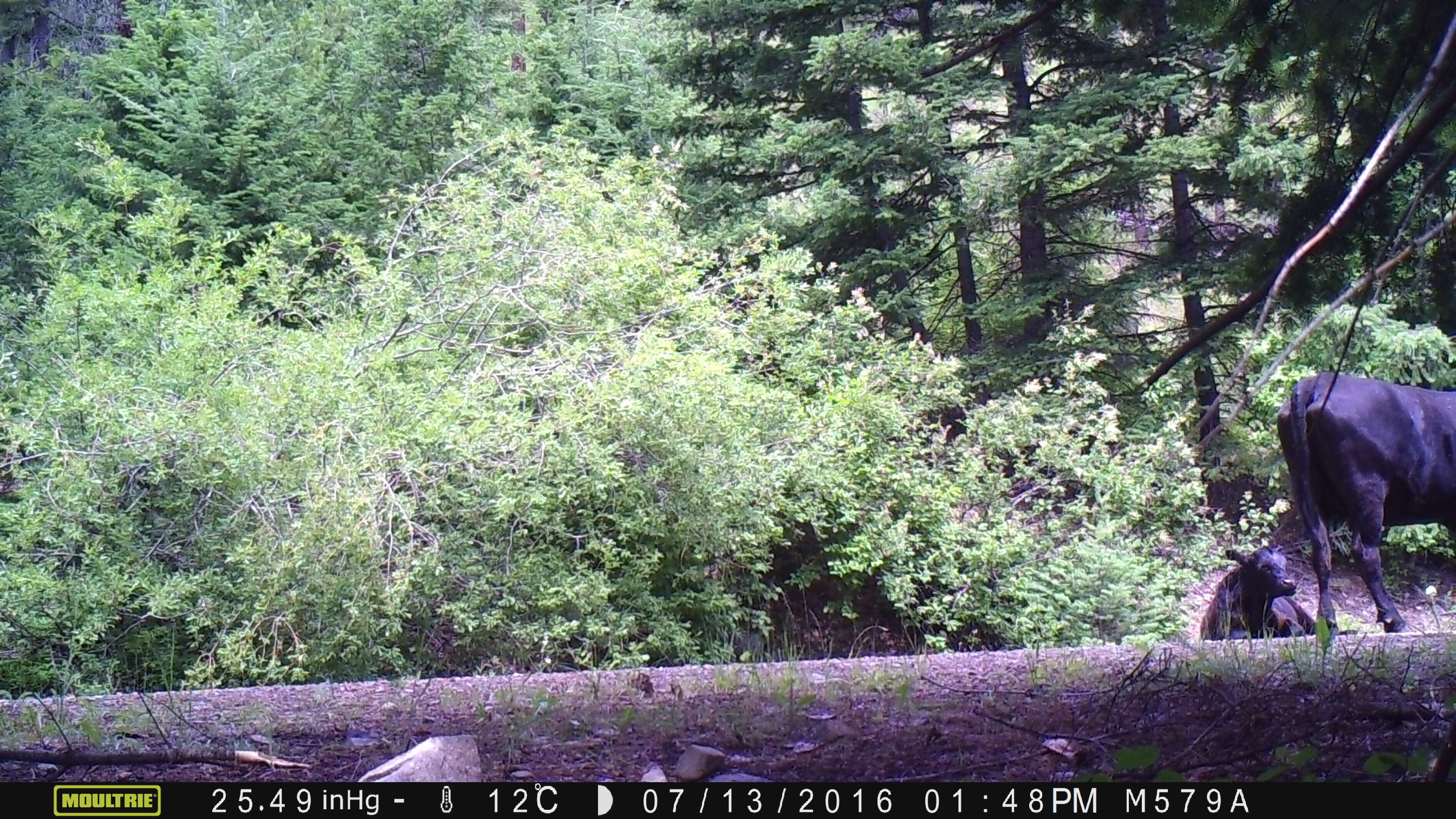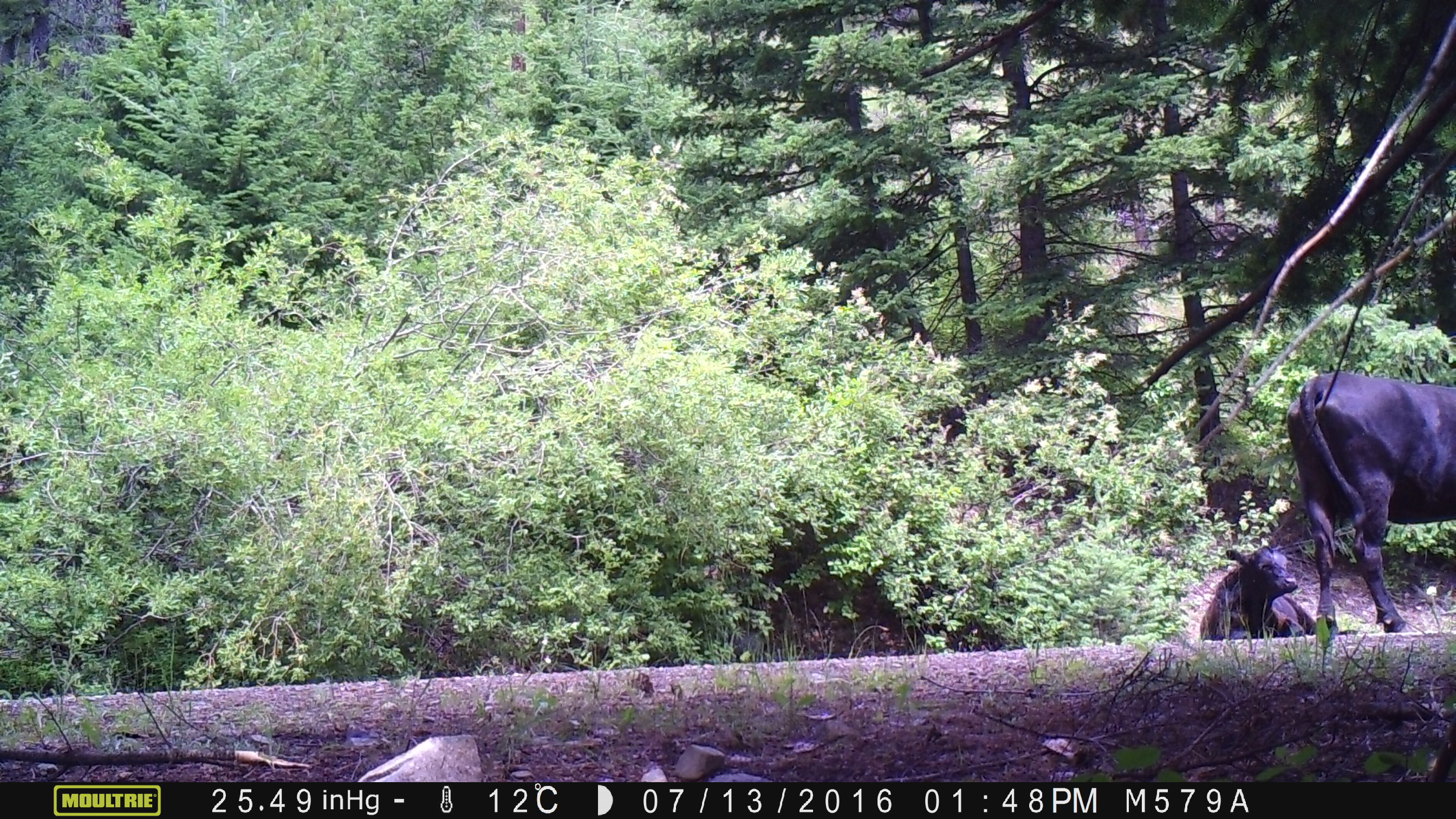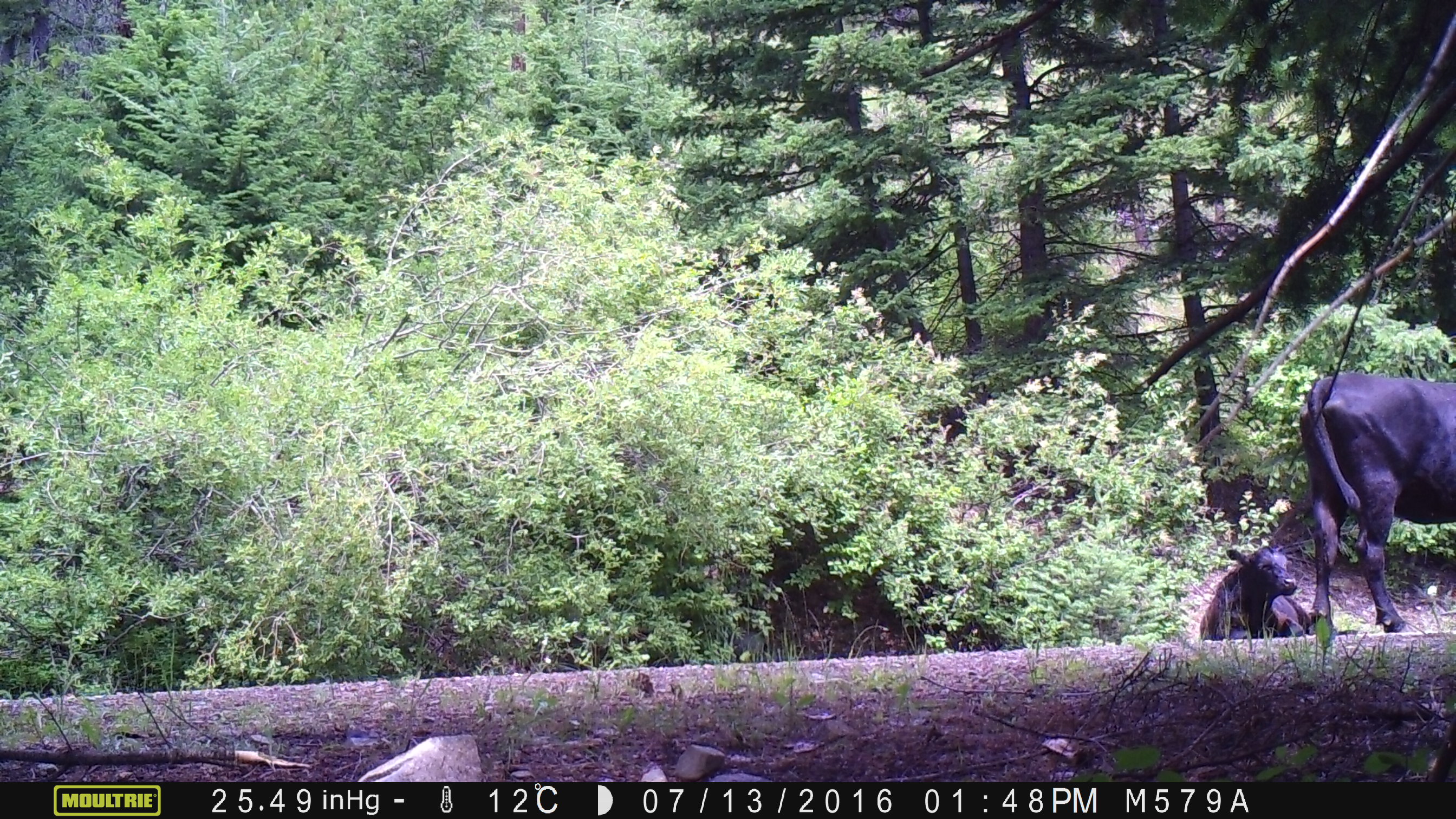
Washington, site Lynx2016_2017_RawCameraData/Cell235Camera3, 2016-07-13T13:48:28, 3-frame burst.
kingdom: Animalia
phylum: Chordata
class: Mammalia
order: Artiodactyla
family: Bovidae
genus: Bos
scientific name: Bos taurus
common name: domestic cattle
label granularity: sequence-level